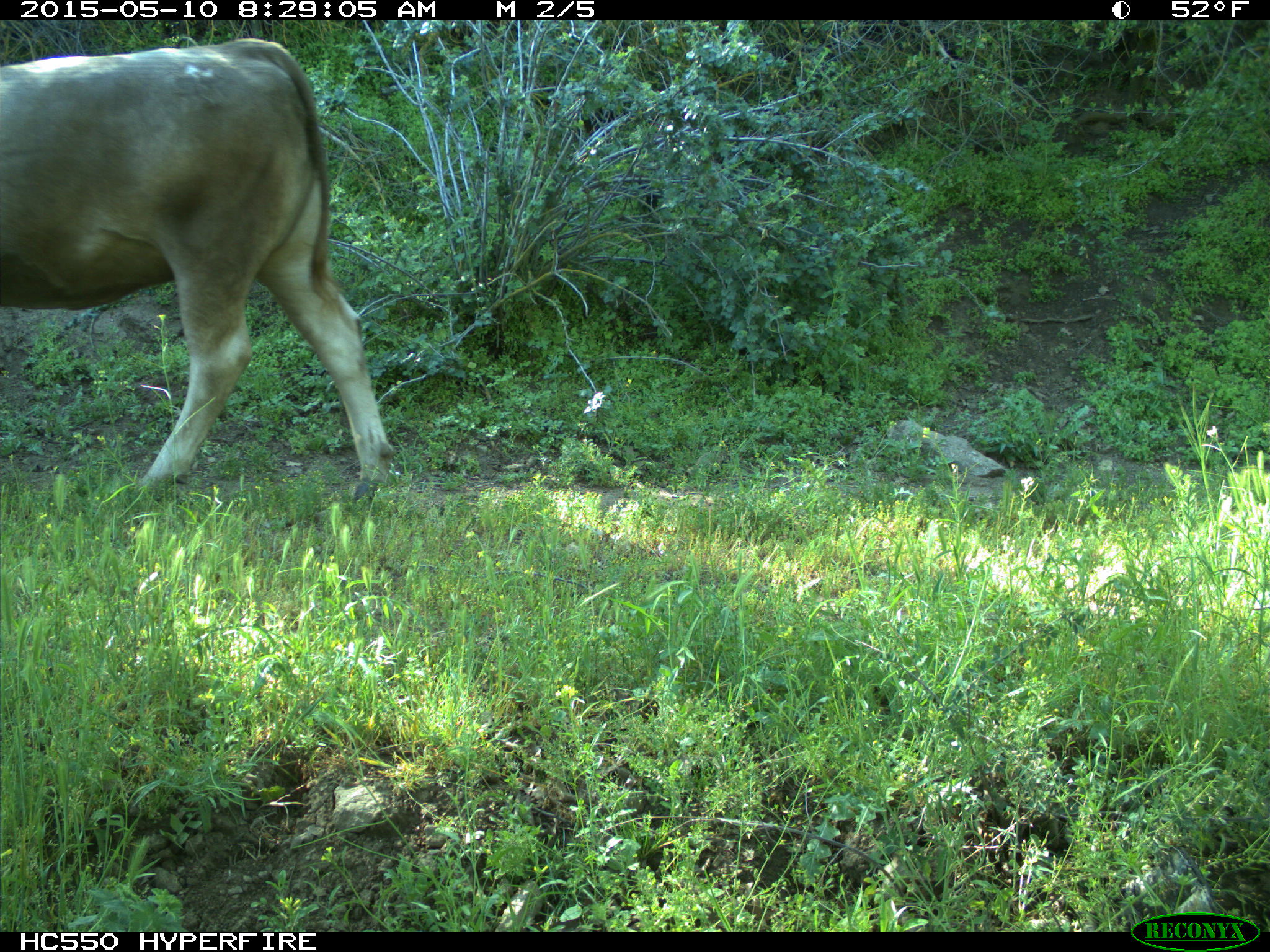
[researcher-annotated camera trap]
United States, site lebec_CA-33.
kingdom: Animalia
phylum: Chordata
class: Mammalia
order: Artiodactyla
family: Bovidae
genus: Bos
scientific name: Bos taurus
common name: domestic cow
Bos taurus (domestic cow).